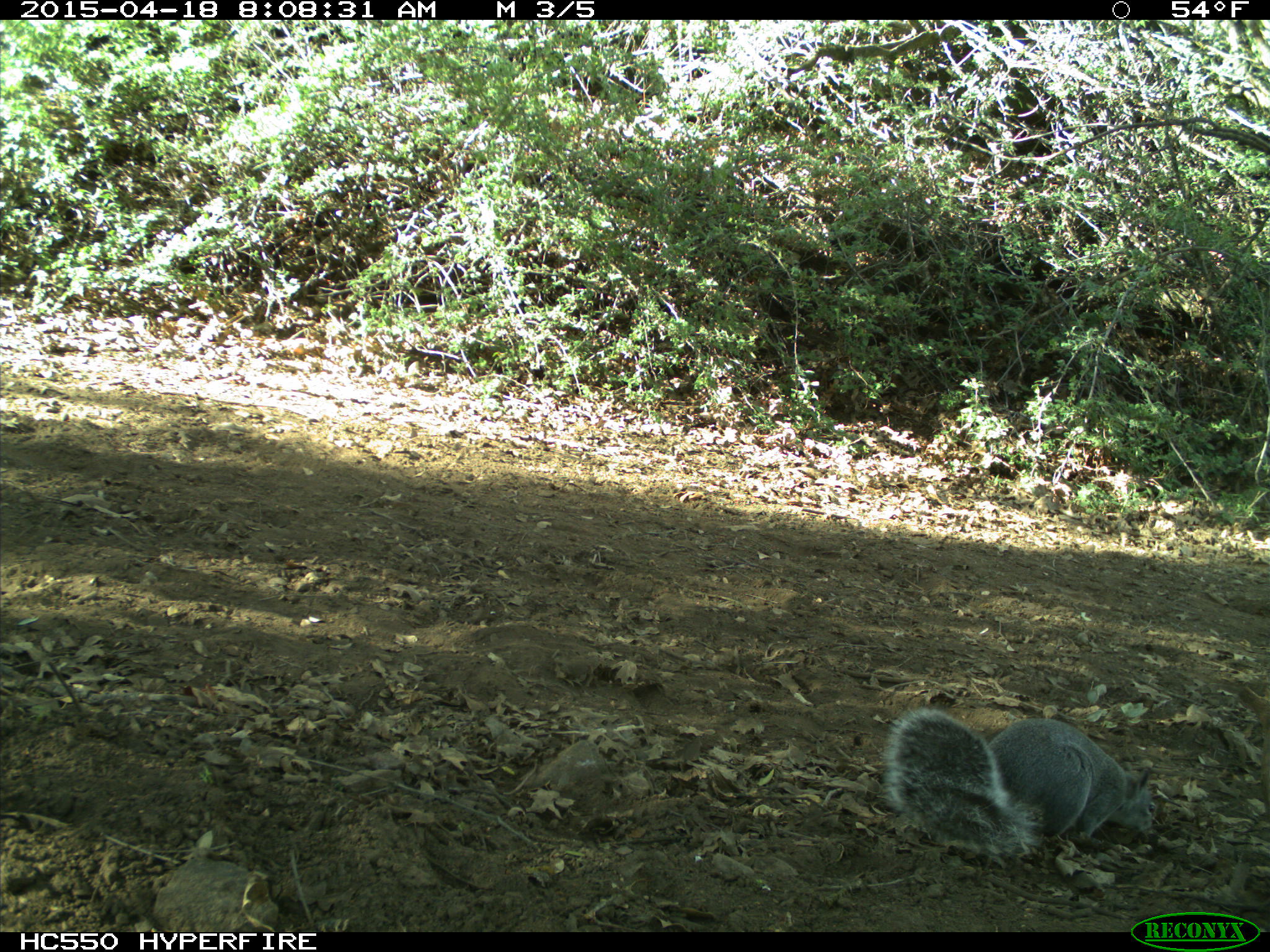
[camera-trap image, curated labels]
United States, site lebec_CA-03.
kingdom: Animalia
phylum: Chordata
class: Mammalia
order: Rodentia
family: Sciuridae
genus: Sciurus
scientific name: Sciurus carolinensis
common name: eastern gray squirrel